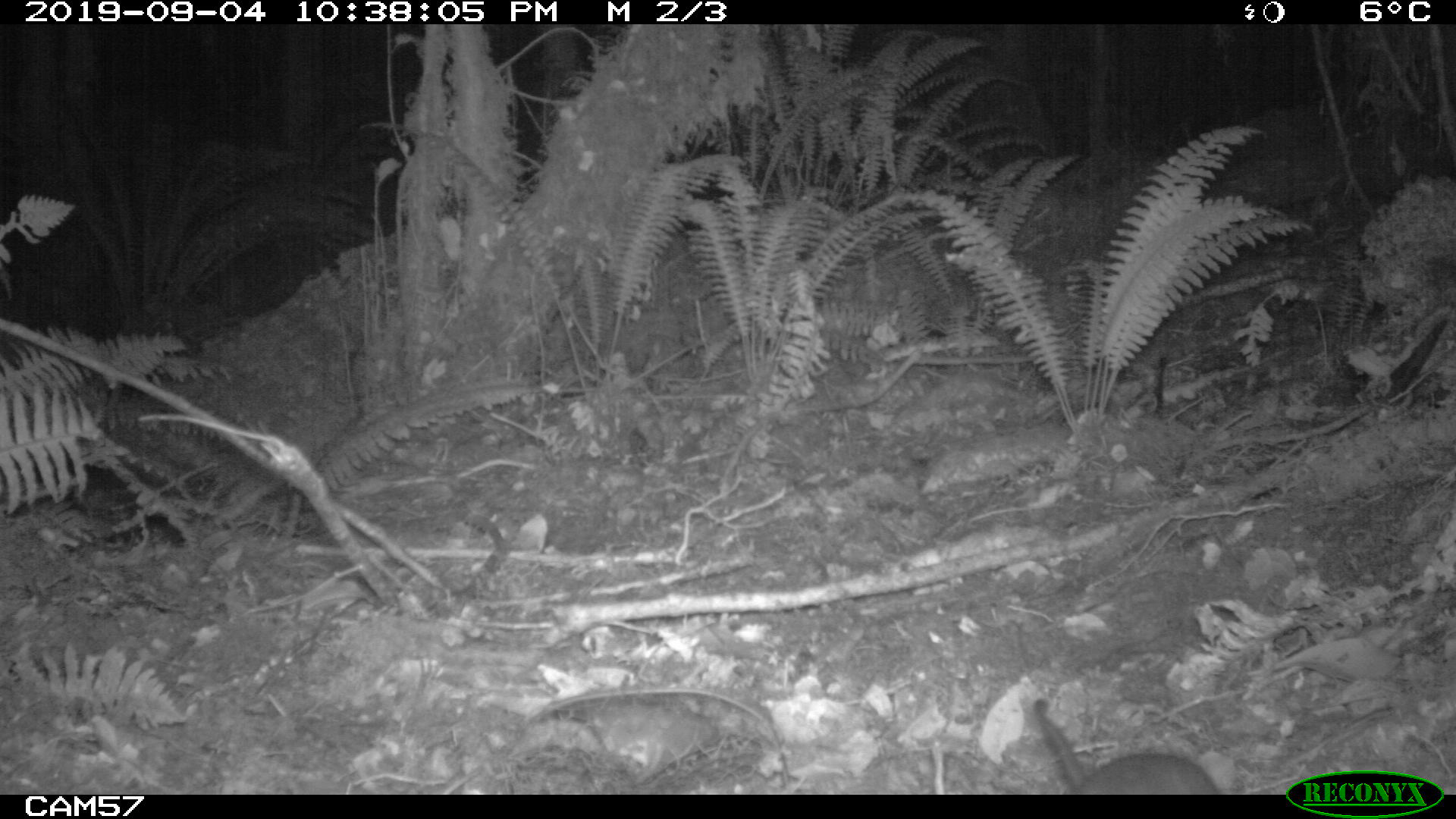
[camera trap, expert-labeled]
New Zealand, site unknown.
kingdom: Animalia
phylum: Chordata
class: Mammalia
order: Rodentia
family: Muridae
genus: Rattus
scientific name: Rattus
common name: rat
Rat (Rattus).